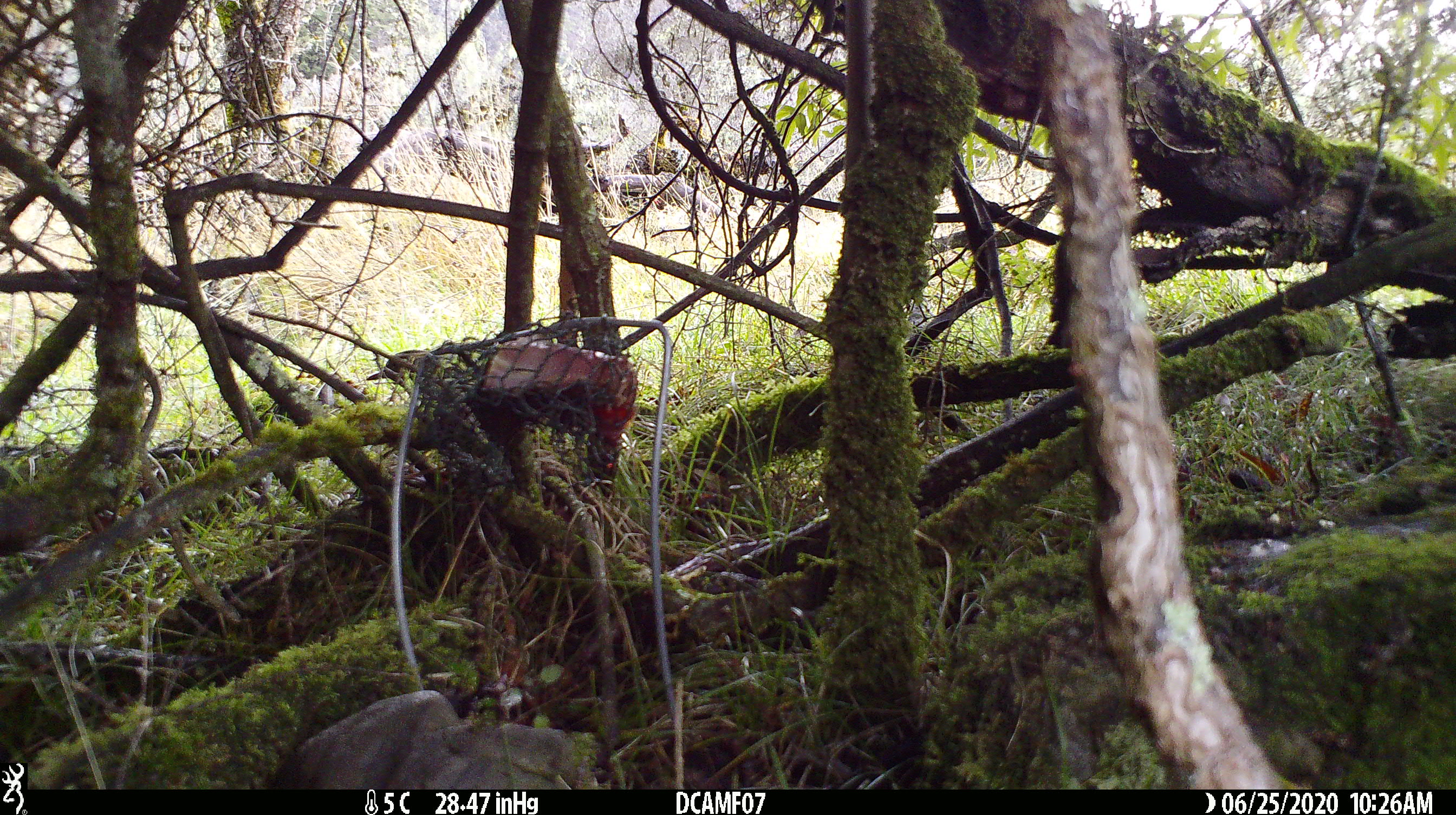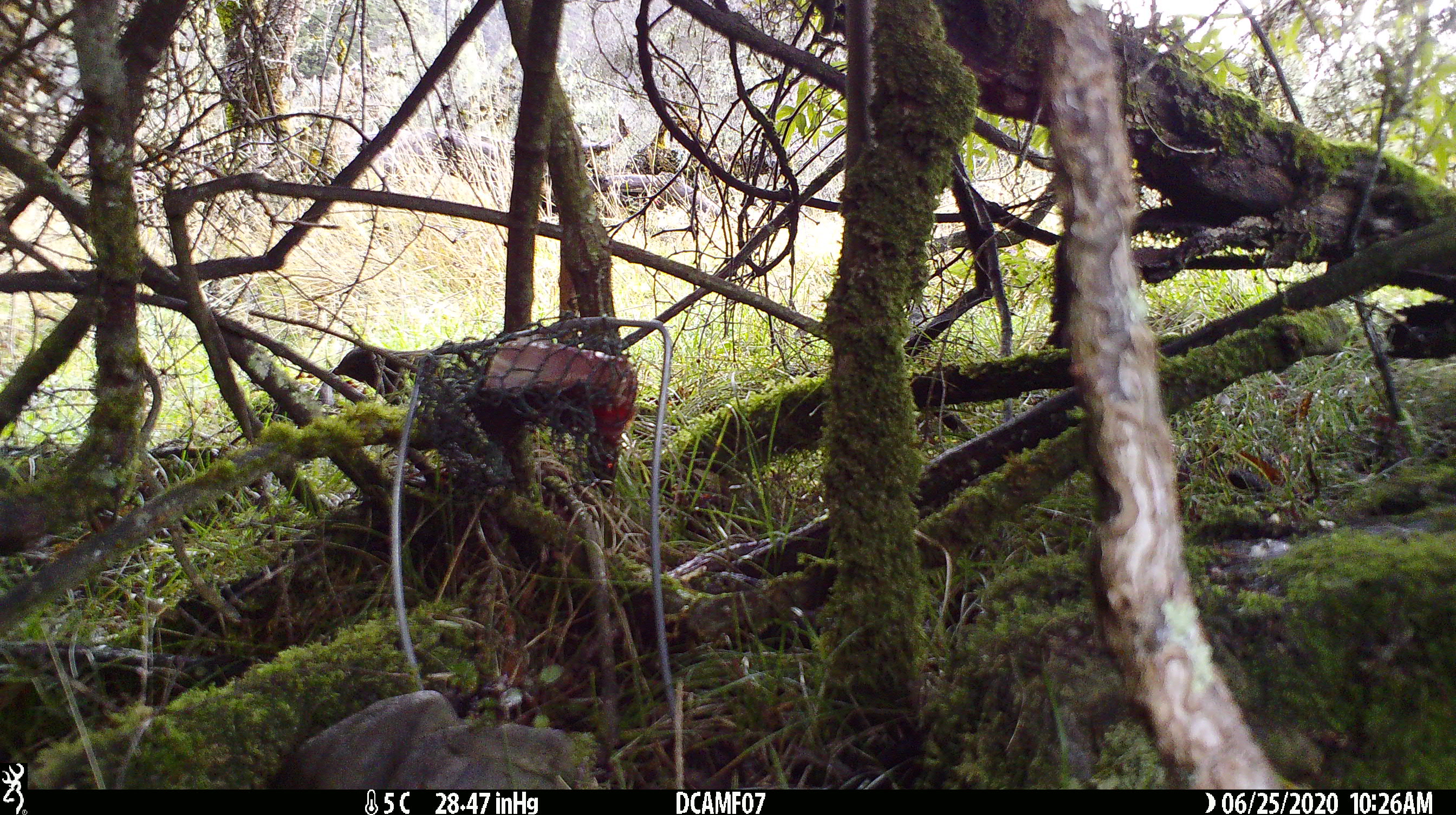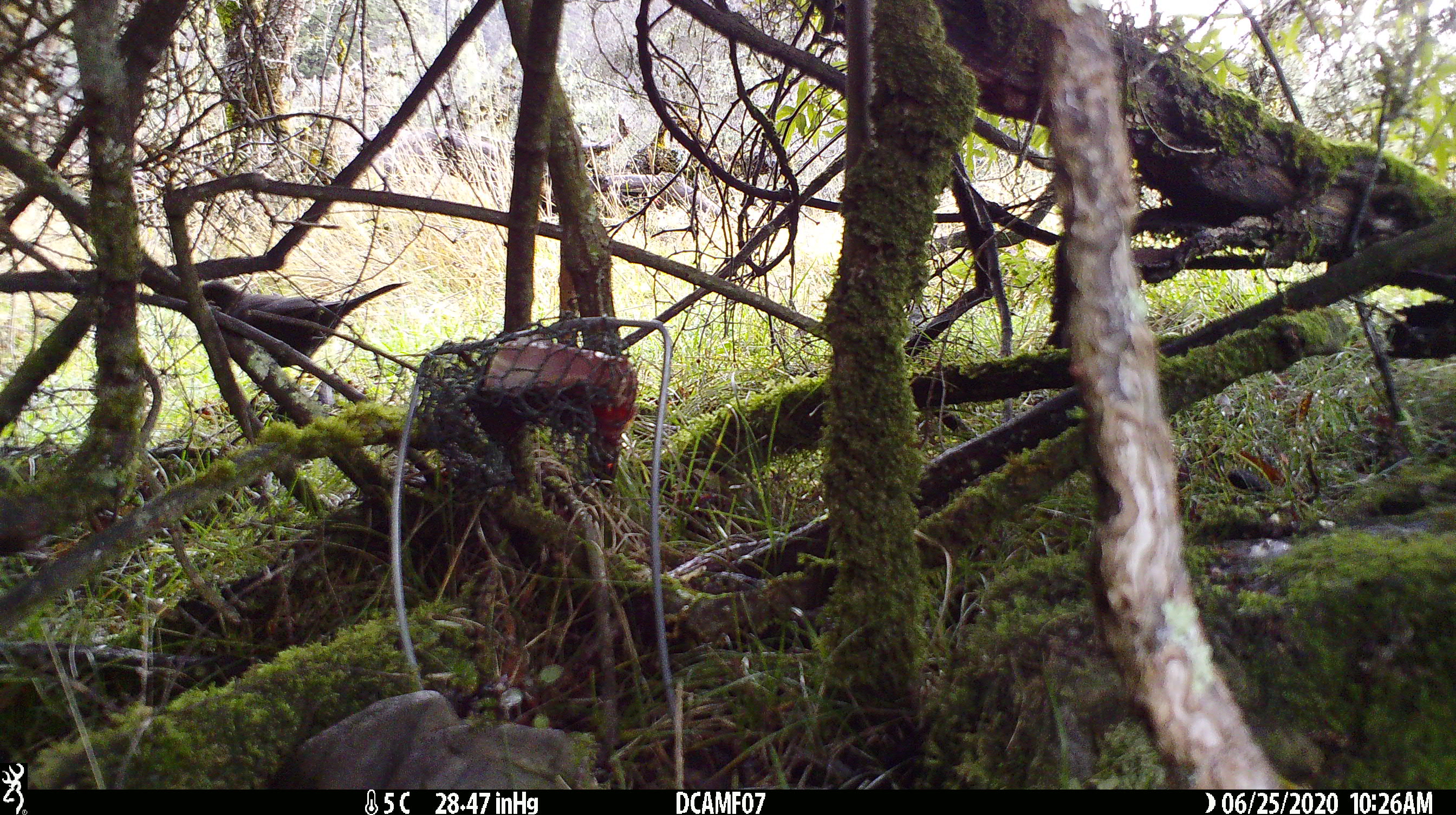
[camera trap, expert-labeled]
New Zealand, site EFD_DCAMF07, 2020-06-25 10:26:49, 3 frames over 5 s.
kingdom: Animalia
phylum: Chordata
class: Aves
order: Passeriformes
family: Turdidae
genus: Turdus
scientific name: Turdus merula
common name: eurasian blackbird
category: blackbird